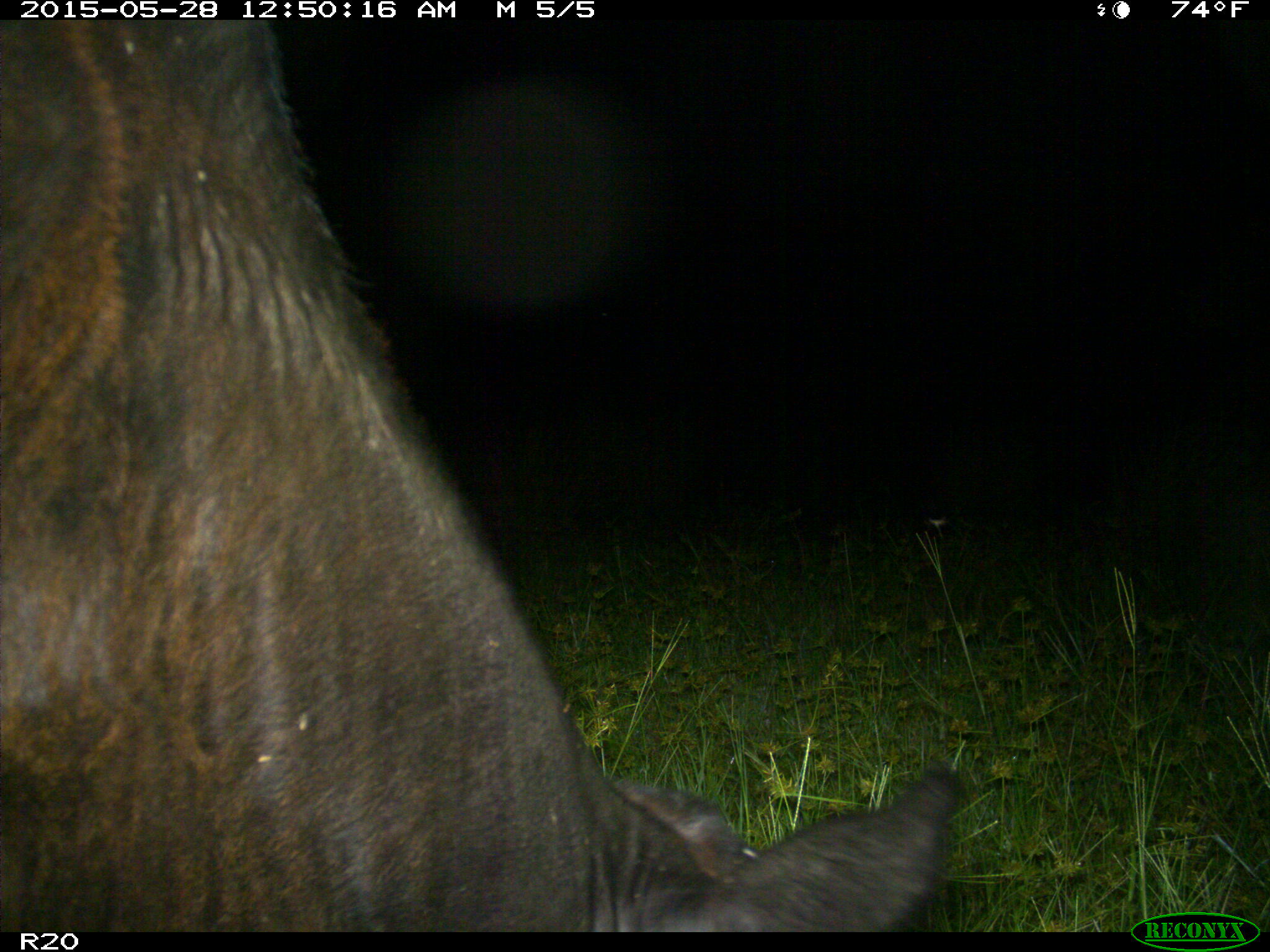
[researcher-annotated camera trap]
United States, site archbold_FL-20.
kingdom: Animalia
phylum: Chordata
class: Mammalia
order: Artiodactyla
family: Bovidae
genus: Bos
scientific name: Bos taurus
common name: domestic cow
Bos taurus (domestic cow).